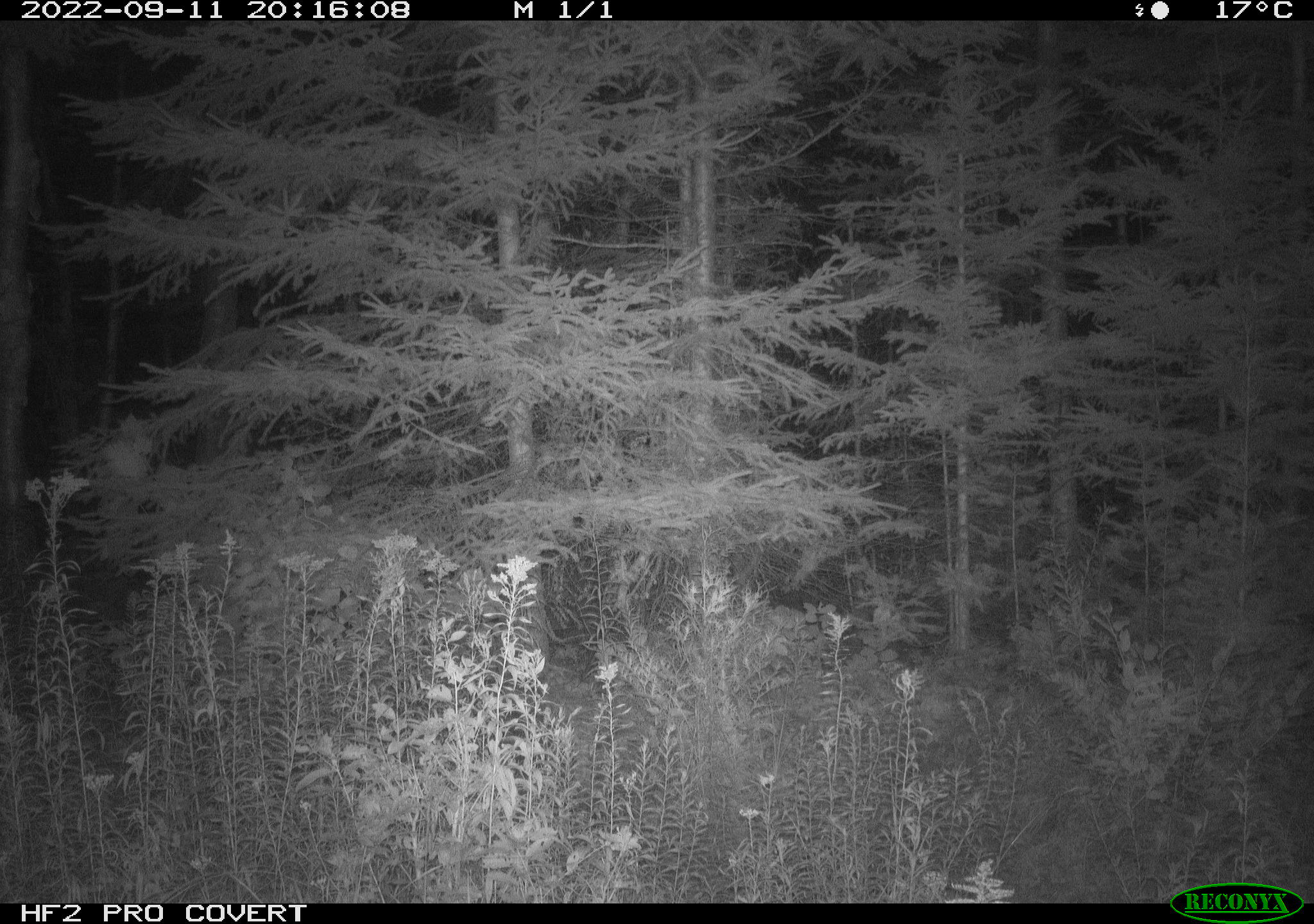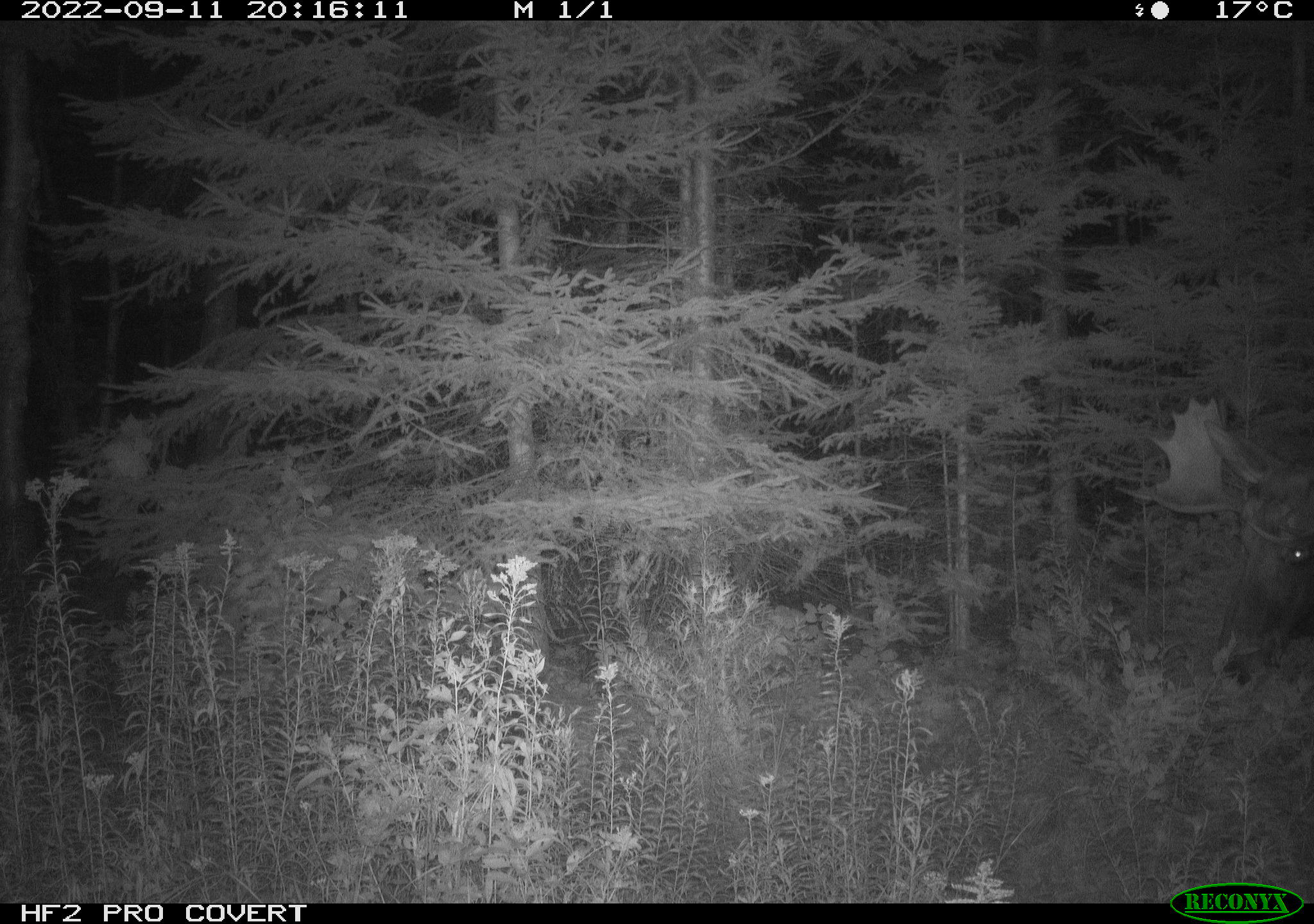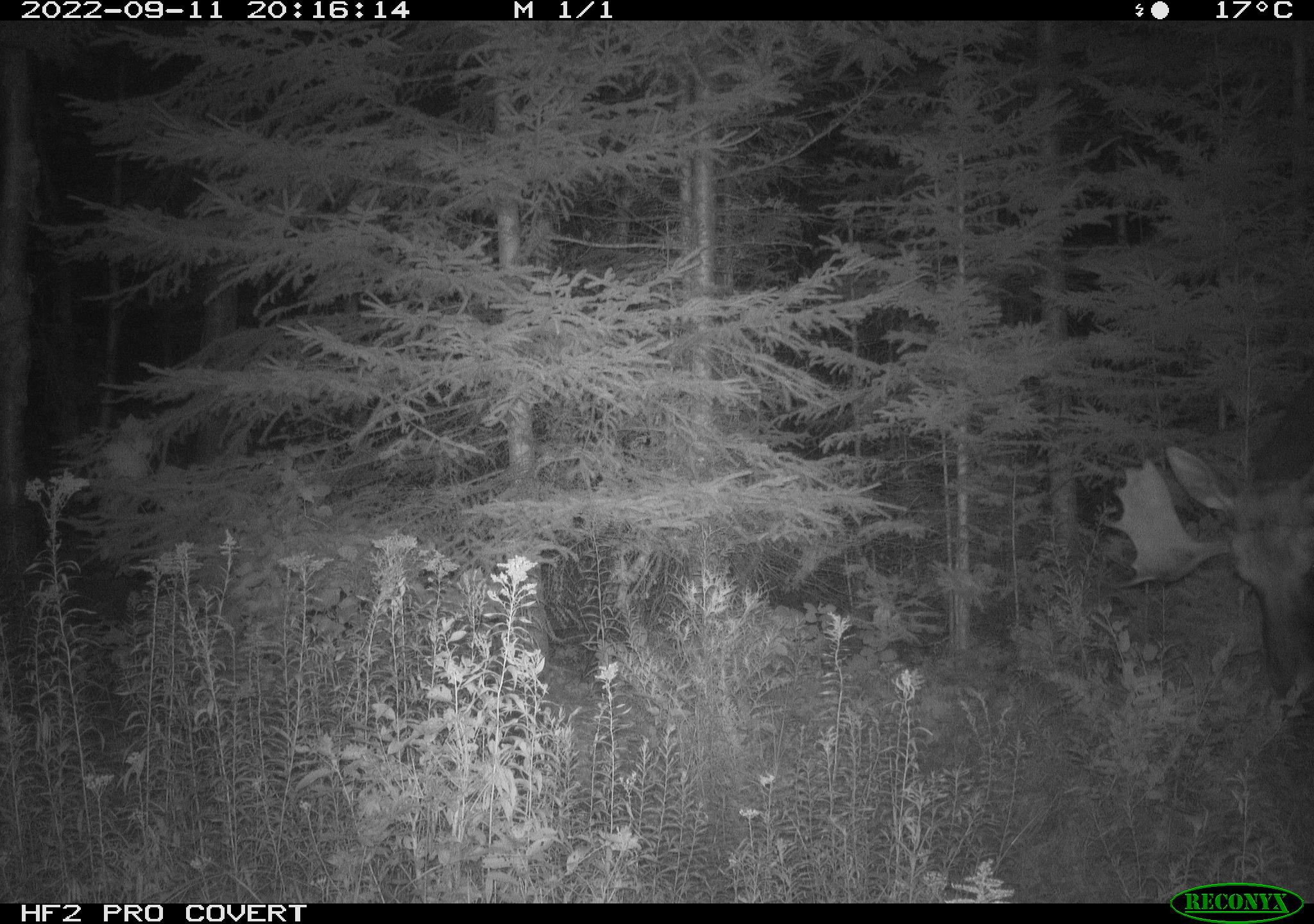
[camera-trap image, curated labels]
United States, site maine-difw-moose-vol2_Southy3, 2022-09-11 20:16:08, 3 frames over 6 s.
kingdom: Animalia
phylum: Chordata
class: Mammalia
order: Artiodactyla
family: Cervidae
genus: Alces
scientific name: Alces alces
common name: moose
Moose (Alces alces).